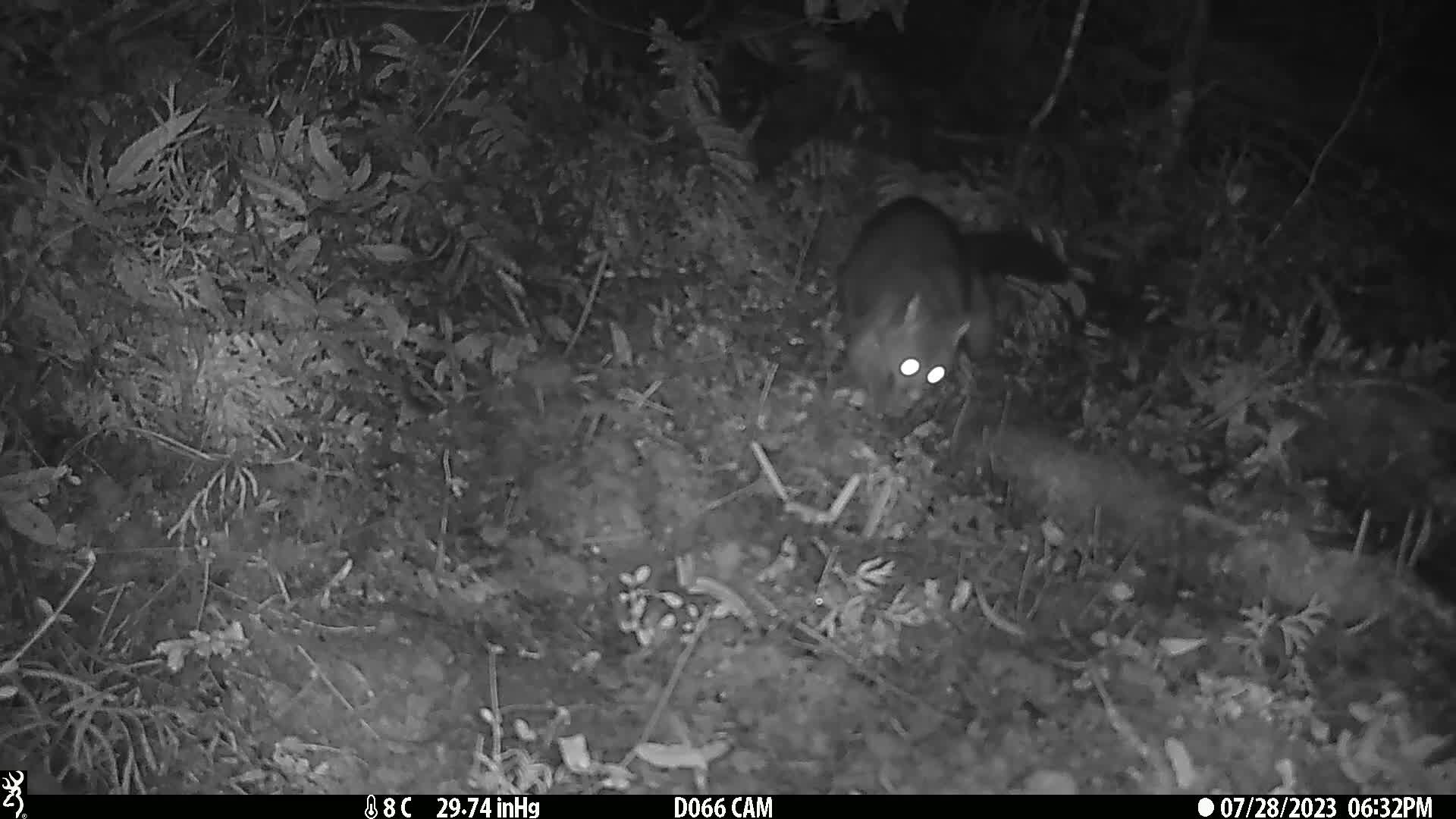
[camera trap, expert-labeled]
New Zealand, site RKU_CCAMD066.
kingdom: Animalia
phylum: Chordata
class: Mammalia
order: Diprotodontia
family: Phalangeridae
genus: Trichosurus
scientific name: Trichosurus vulpecula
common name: common brushtail possum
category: possum